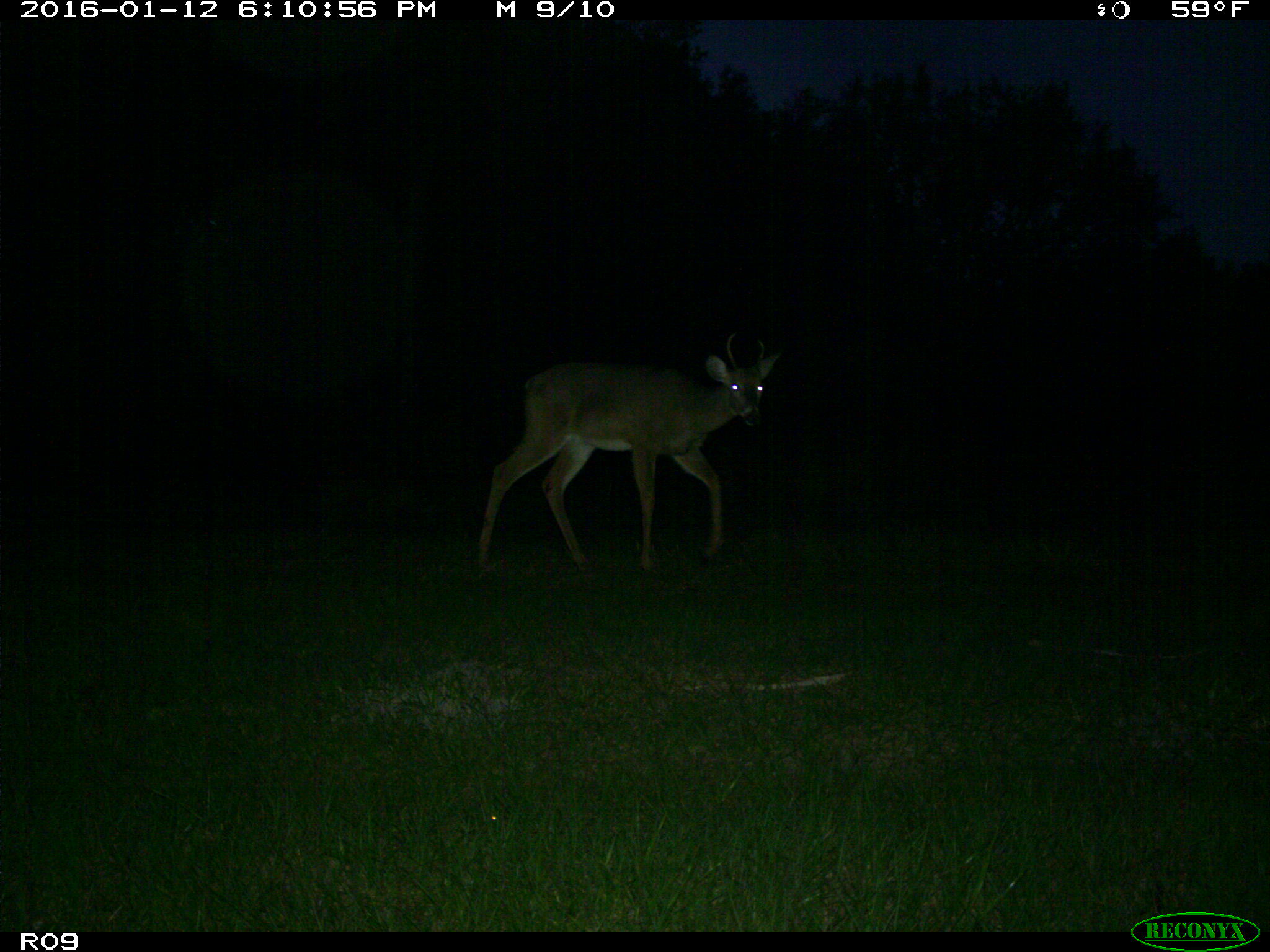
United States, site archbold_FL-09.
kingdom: Animalia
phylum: Chordata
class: Mammalia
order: Artiodactyla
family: Cervidae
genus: Odocoileus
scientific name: Odocoileus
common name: deer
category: unidentified deer